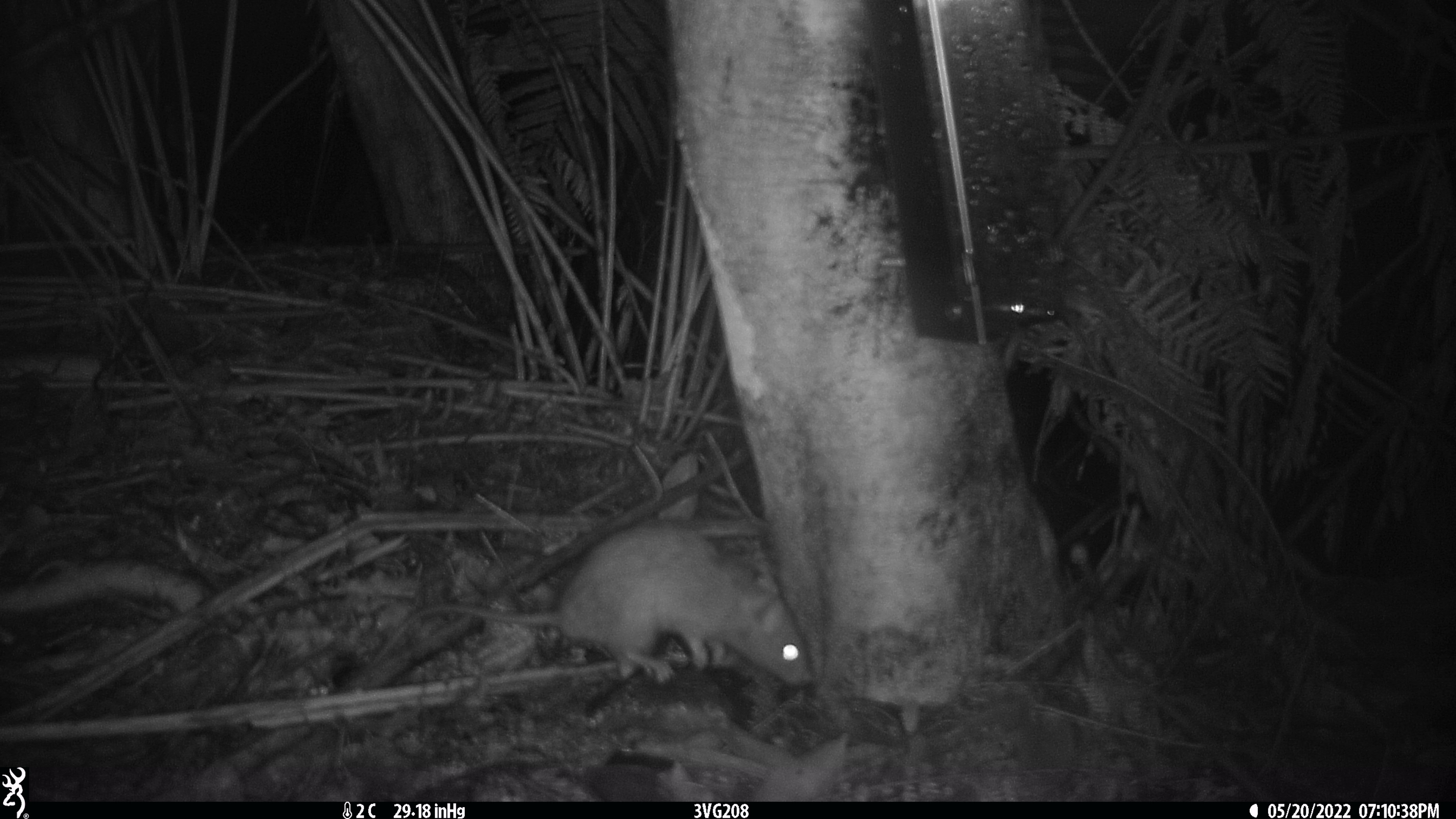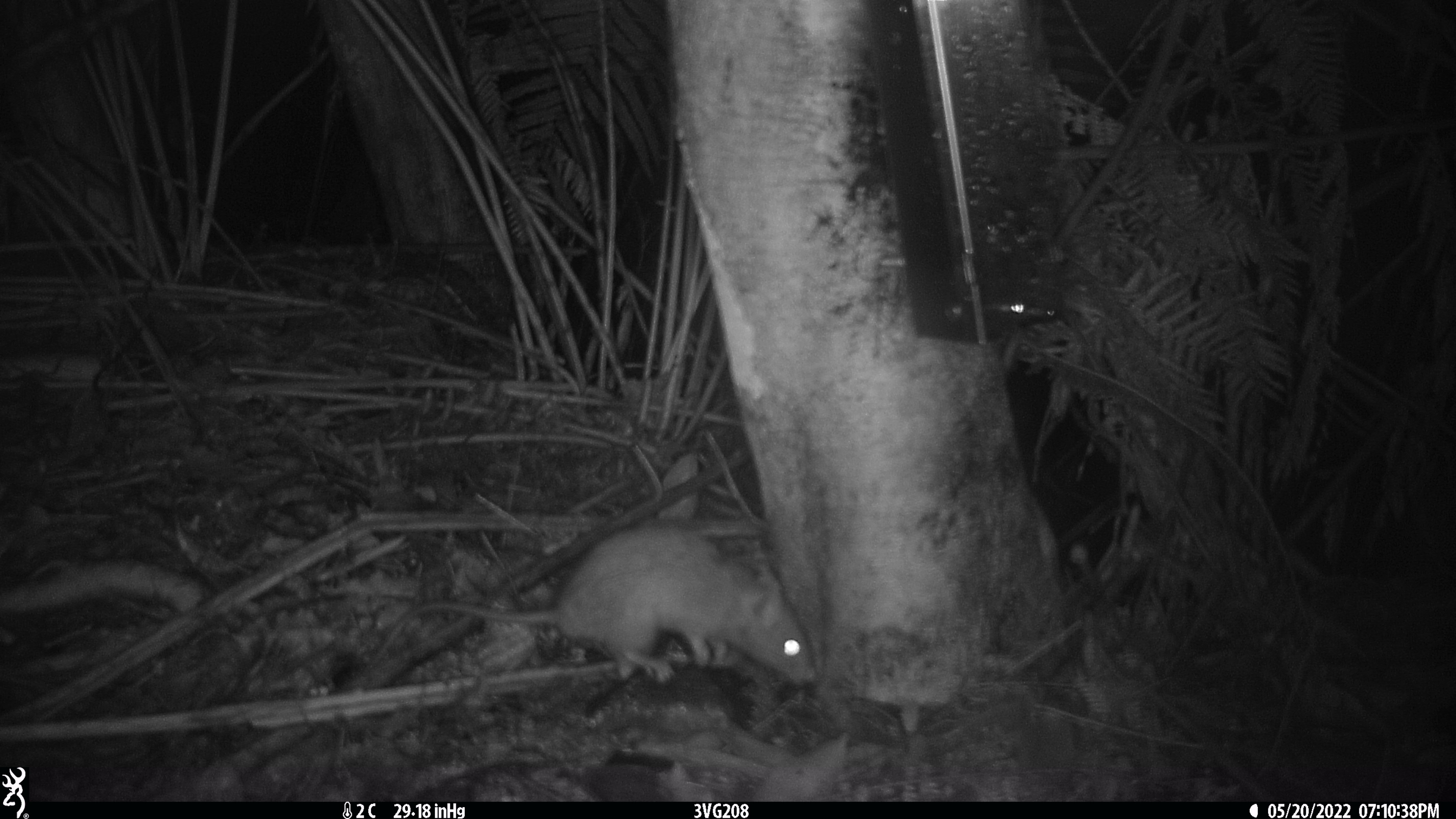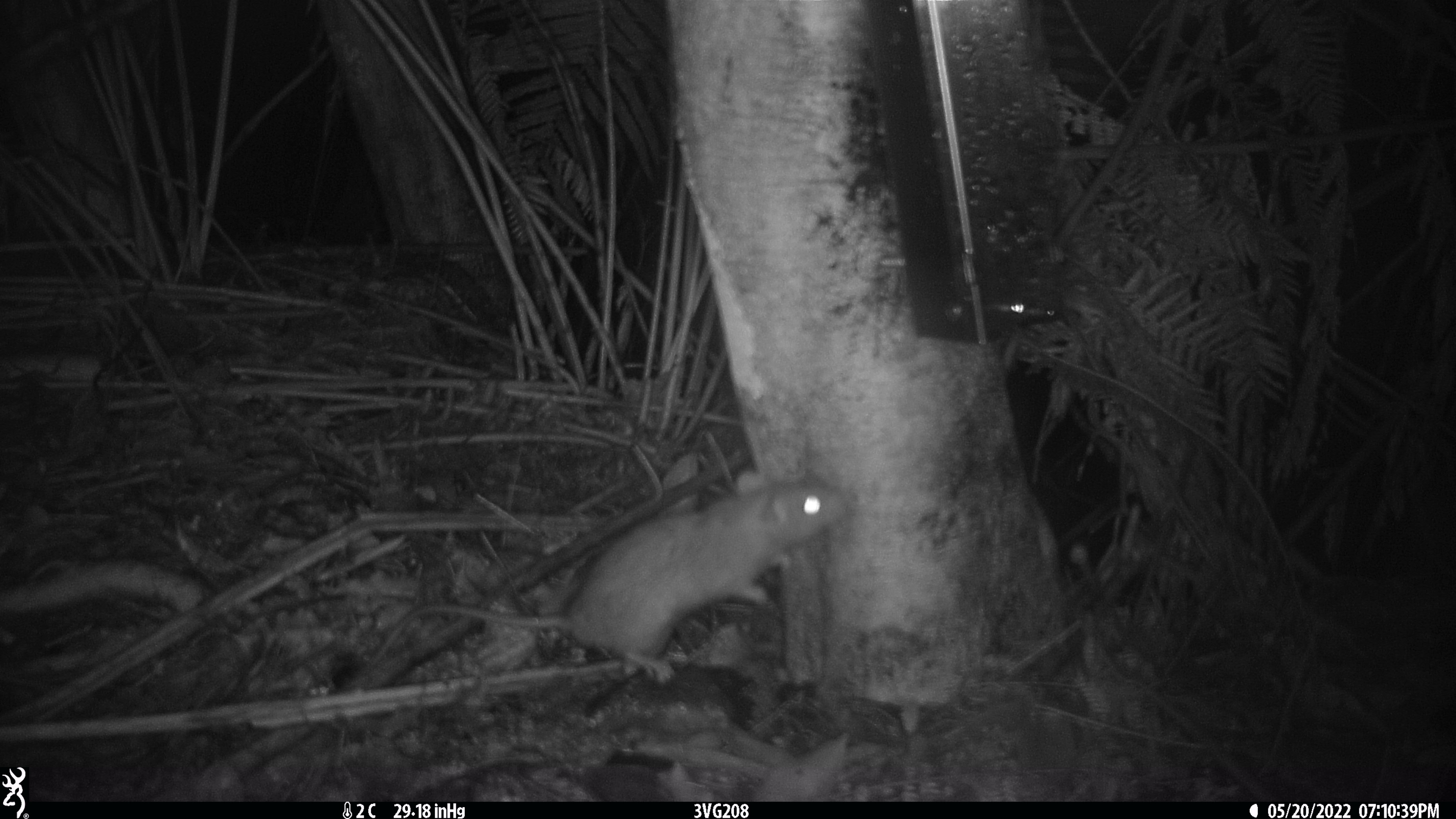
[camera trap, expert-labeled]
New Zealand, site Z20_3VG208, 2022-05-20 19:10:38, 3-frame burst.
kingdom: Animalia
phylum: Chordata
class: Mammalia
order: Rodentia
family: Muridae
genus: Rattus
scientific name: Rattus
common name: rat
Rat (Rattus).